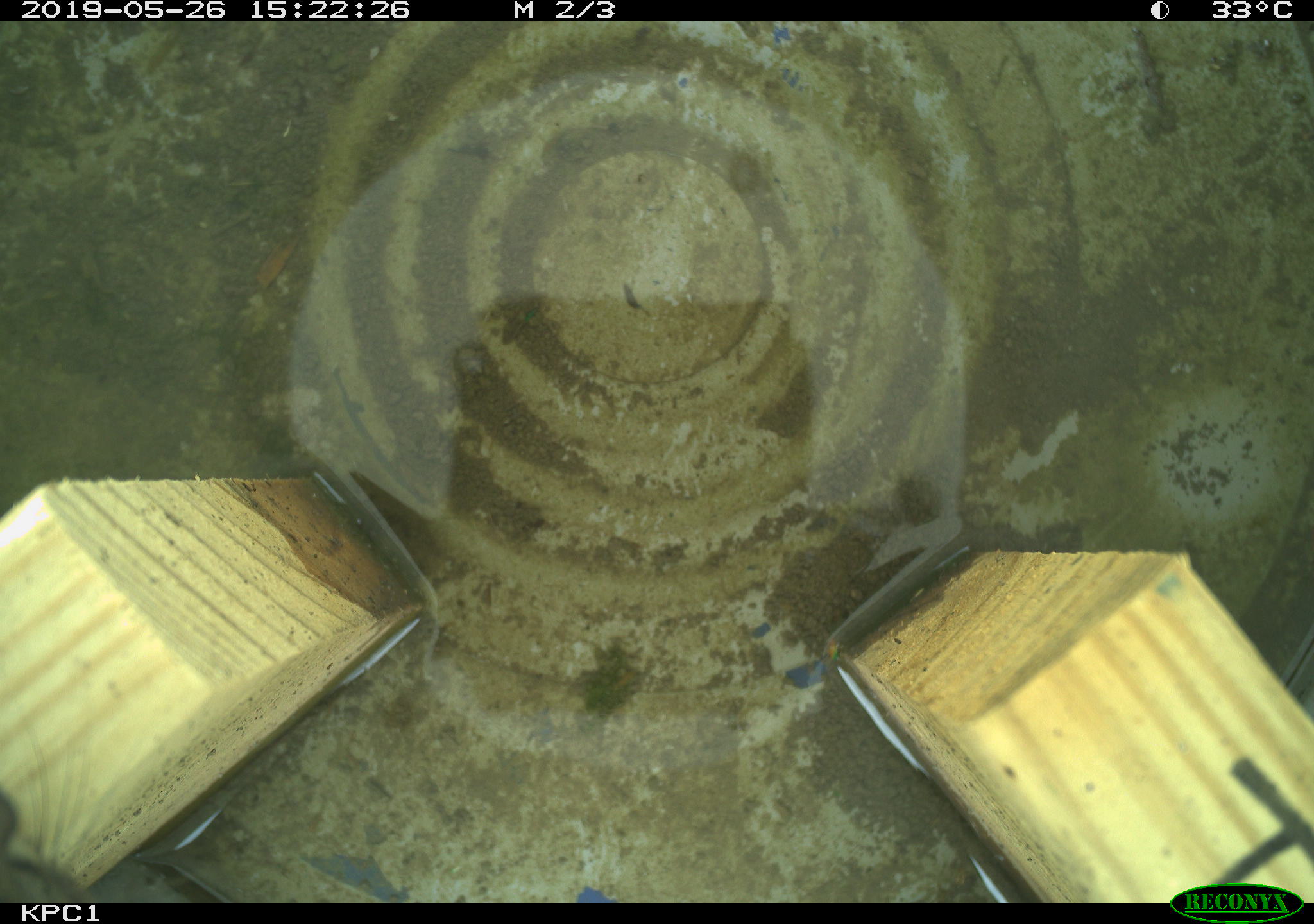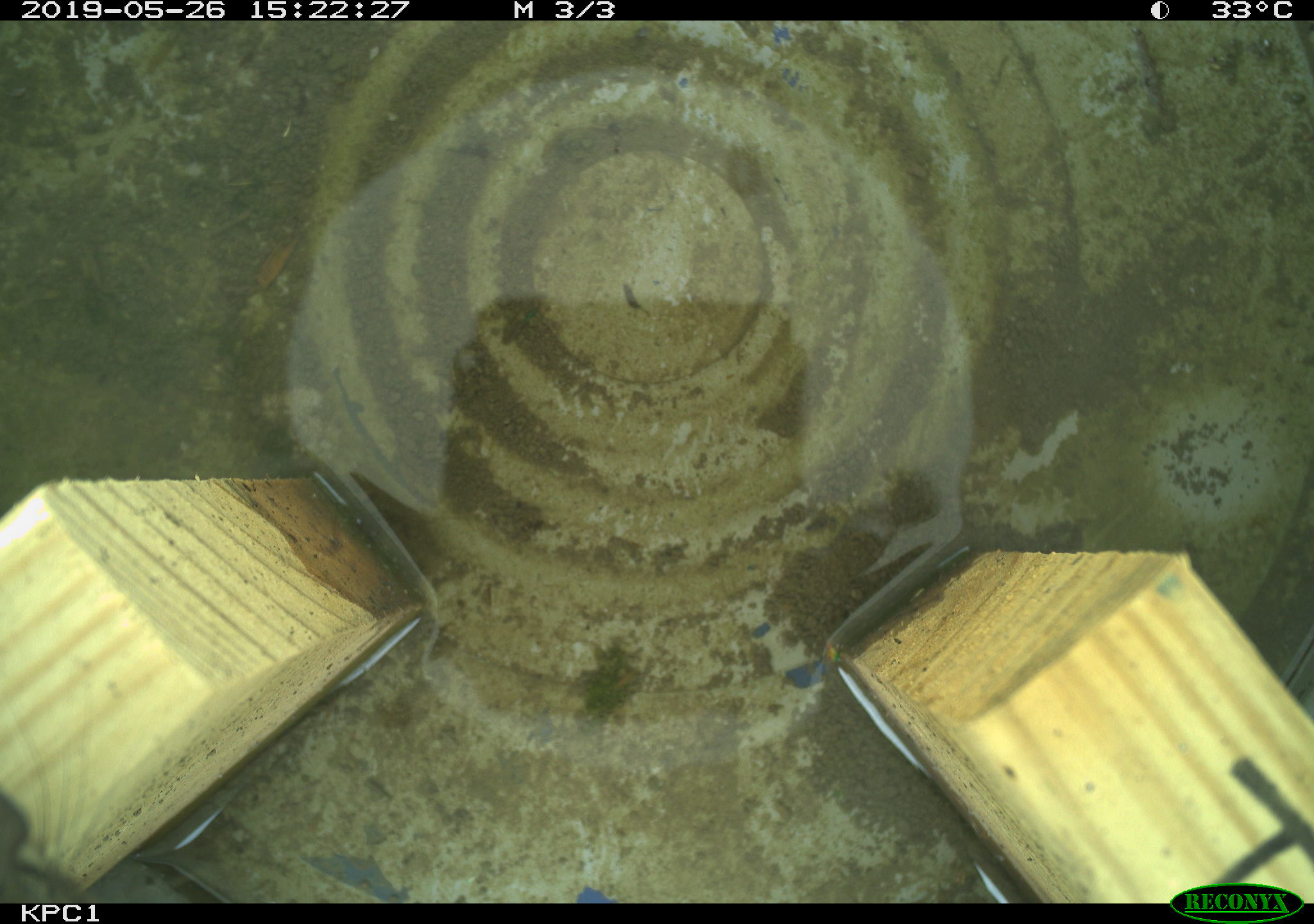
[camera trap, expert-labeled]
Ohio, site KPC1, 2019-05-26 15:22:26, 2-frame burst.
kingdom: Animalia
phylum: Chordata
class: Mammalia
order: Rodentia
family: Cricetidae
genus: Peromyscus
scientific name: Peromyscus leucopus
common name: white-footed mouse